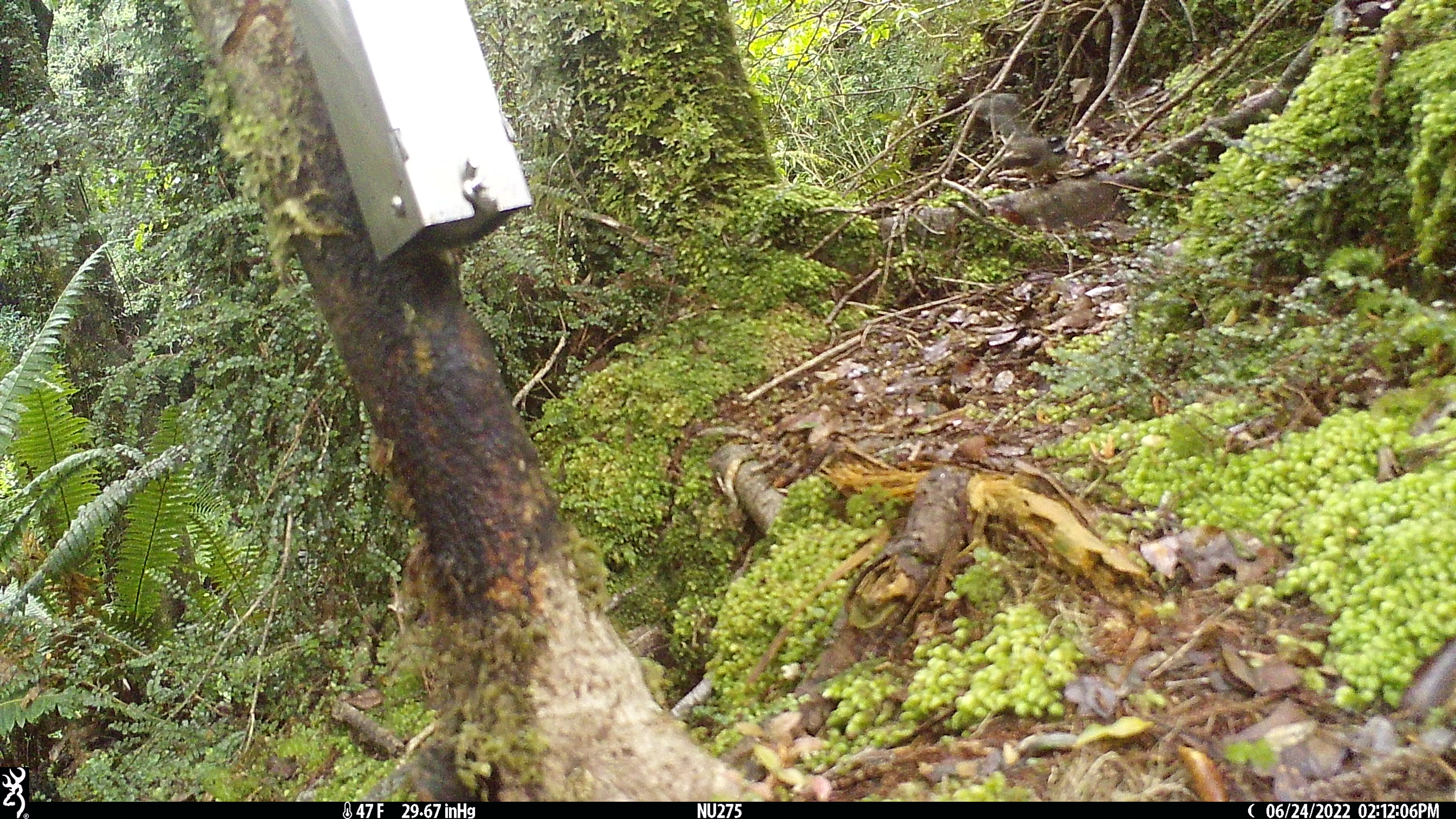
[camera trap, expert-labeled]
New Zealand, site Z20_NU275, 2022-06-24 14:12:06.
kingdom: Animalia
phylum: Chordata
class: Aves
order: Passeriformes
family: Rhipiduridae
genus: Rhipidura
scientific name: Rhipidura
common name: fantails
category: fantail